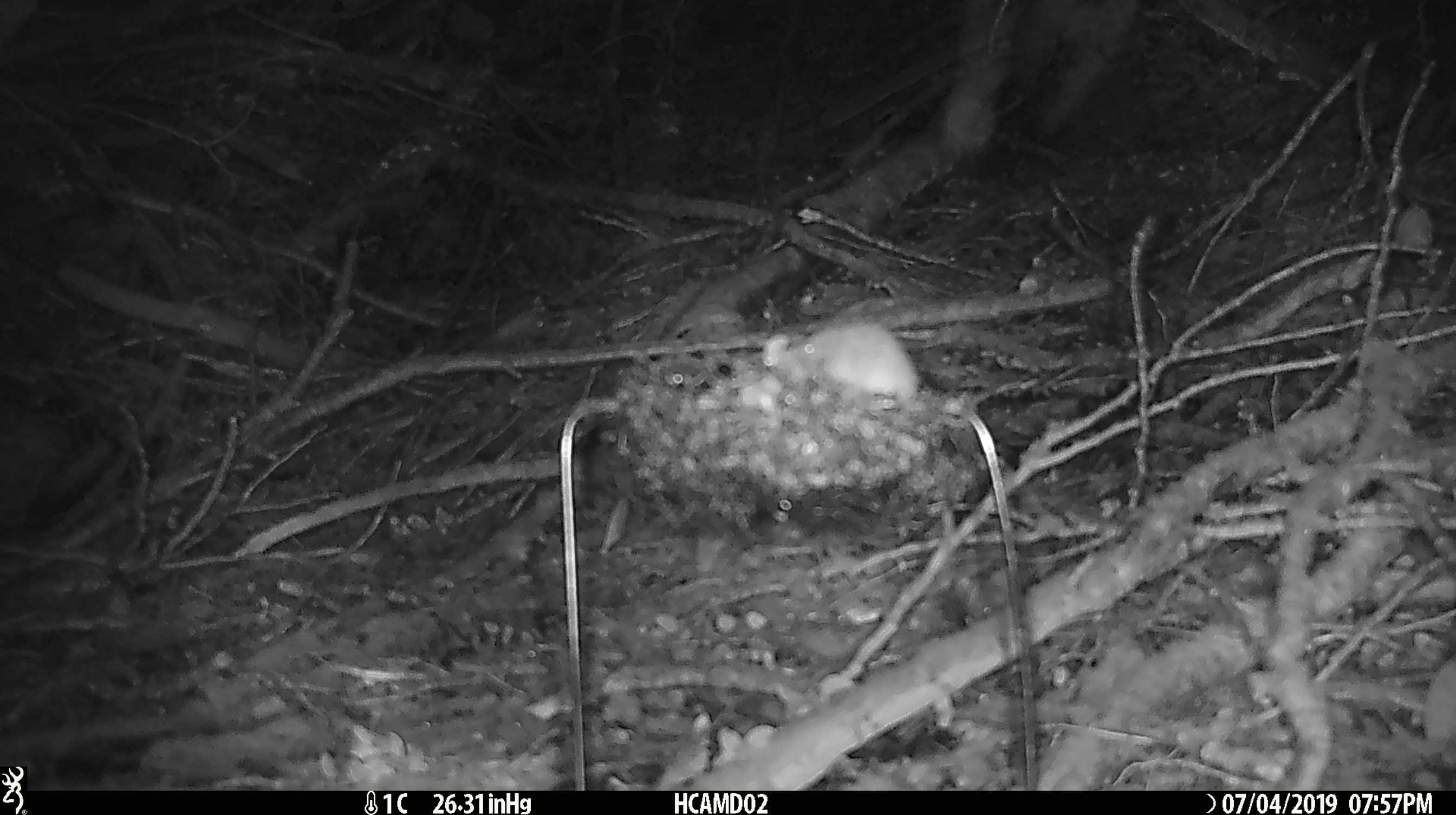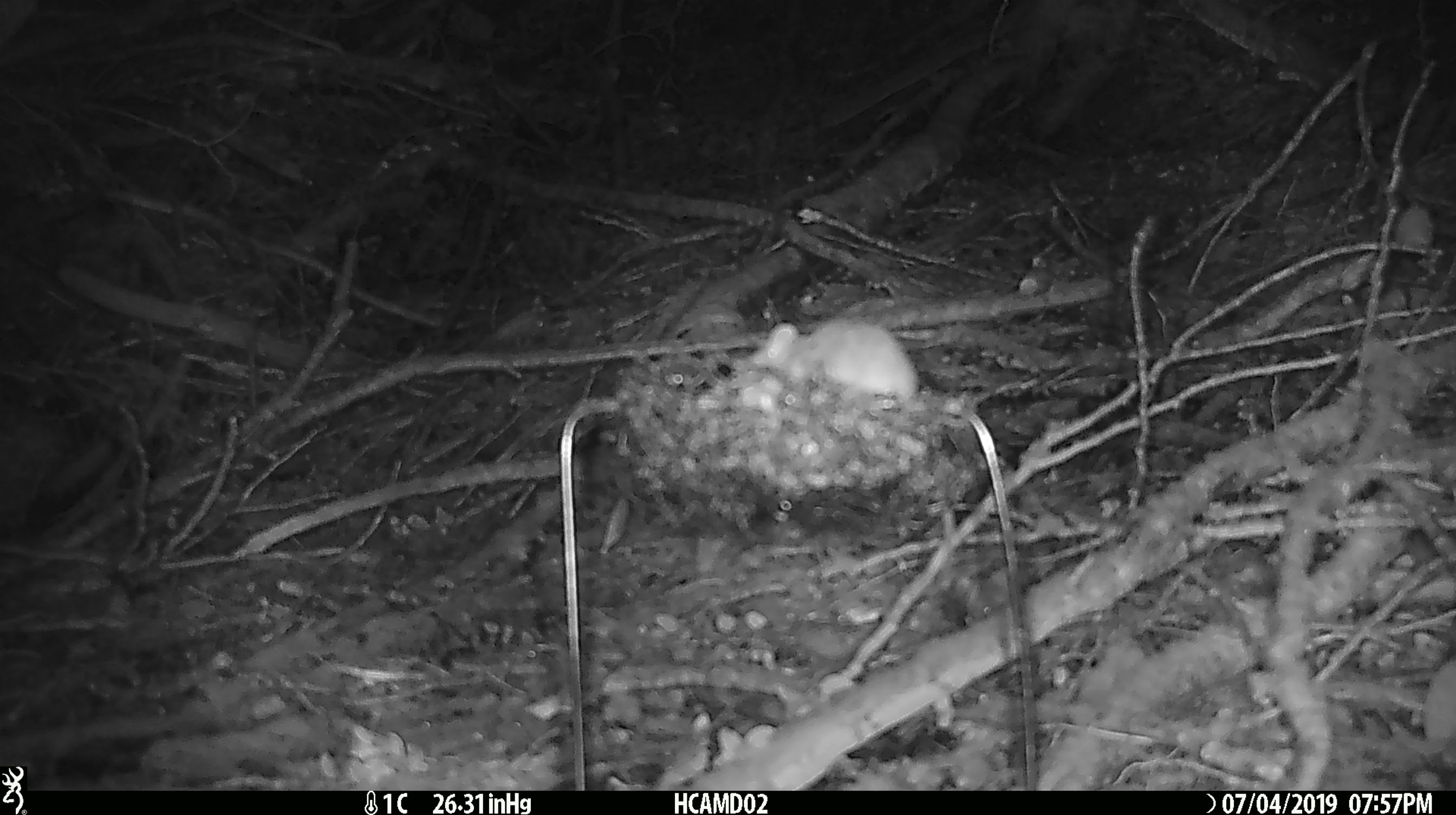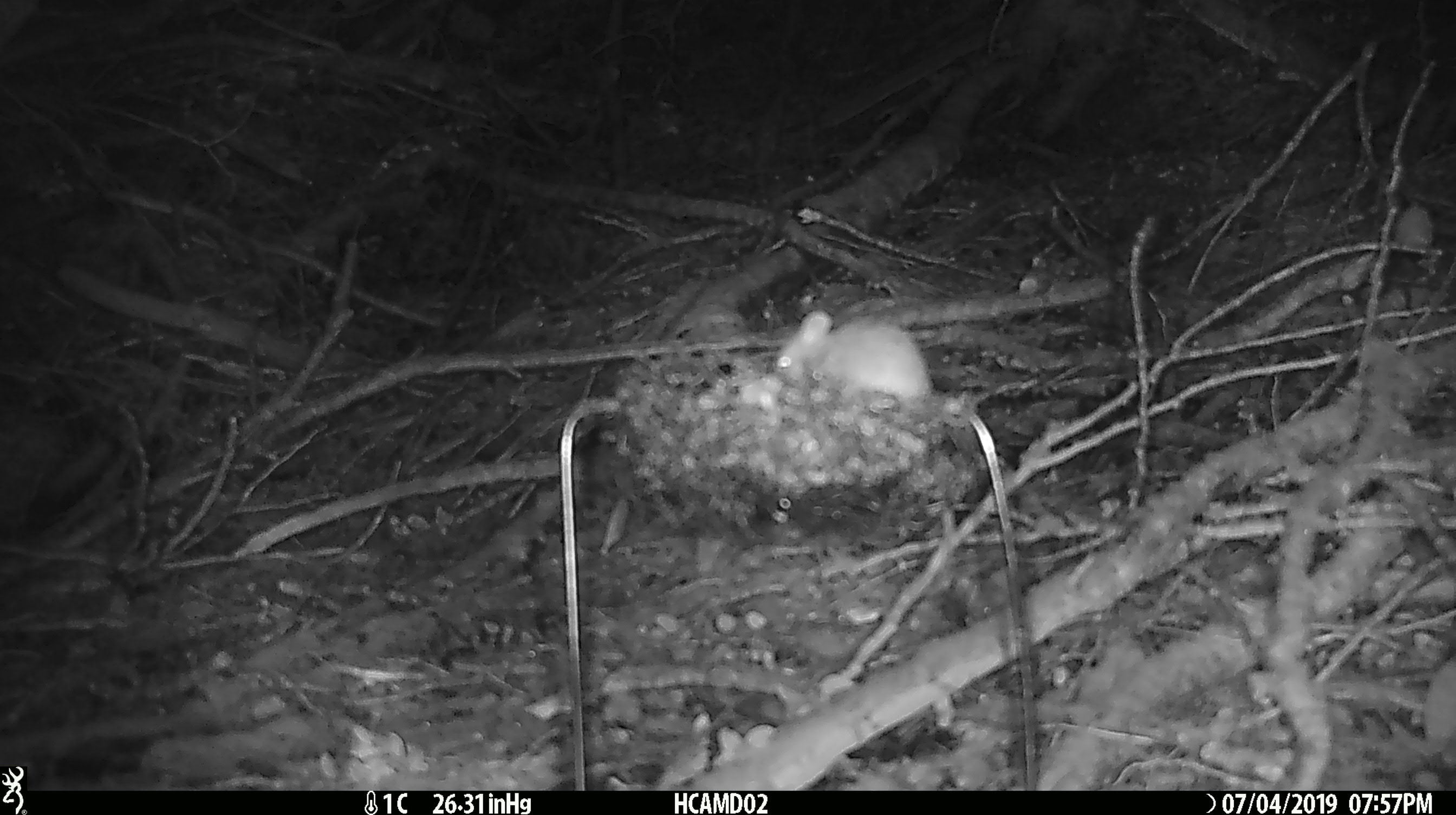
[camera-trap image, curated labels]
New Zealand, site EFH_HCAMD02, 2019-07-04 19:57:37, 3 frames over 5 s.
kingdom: Animalia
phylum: Chordata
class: Mammalia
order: Rodentia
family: Muridae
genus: Mus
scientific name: Mus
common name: mouse